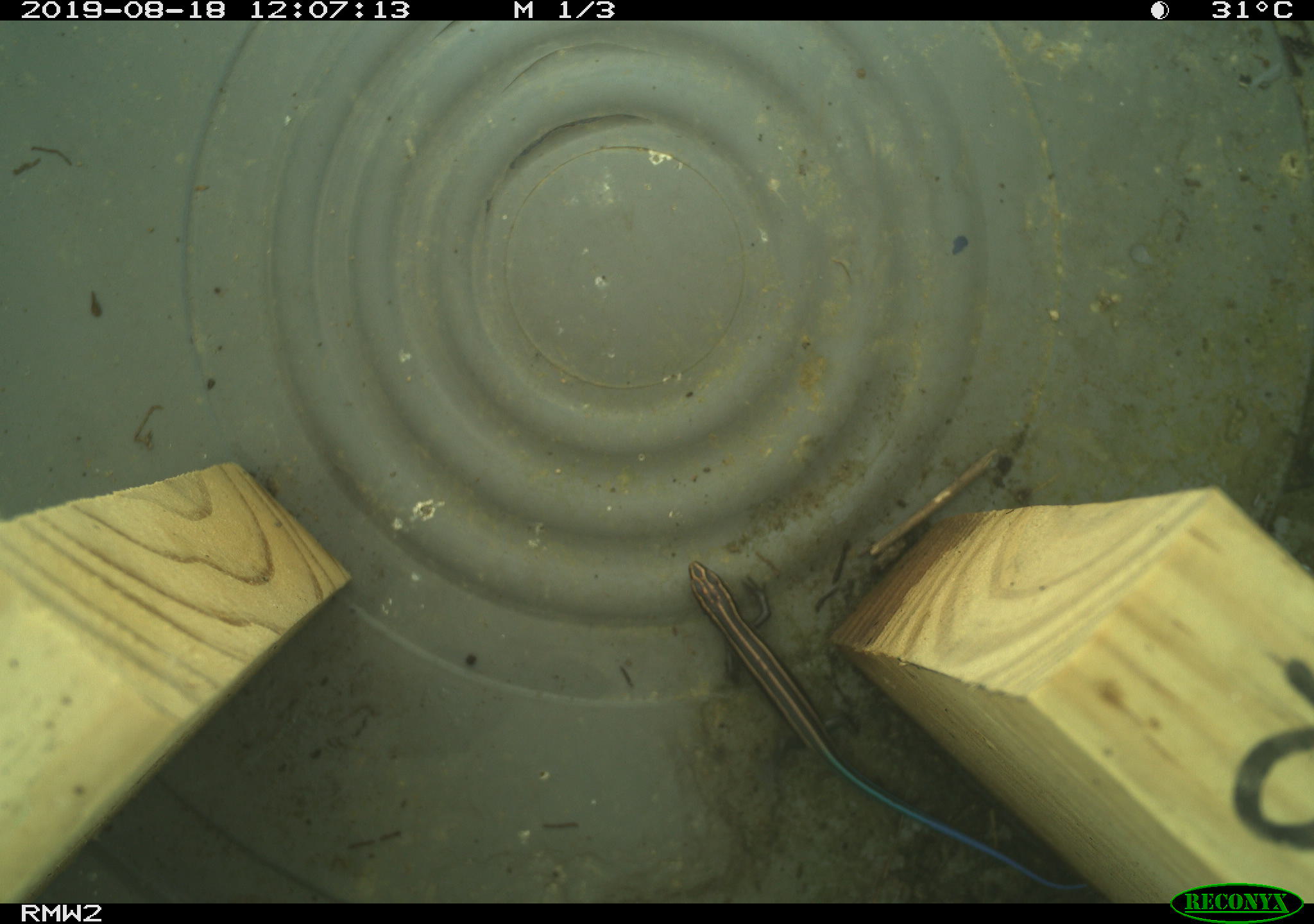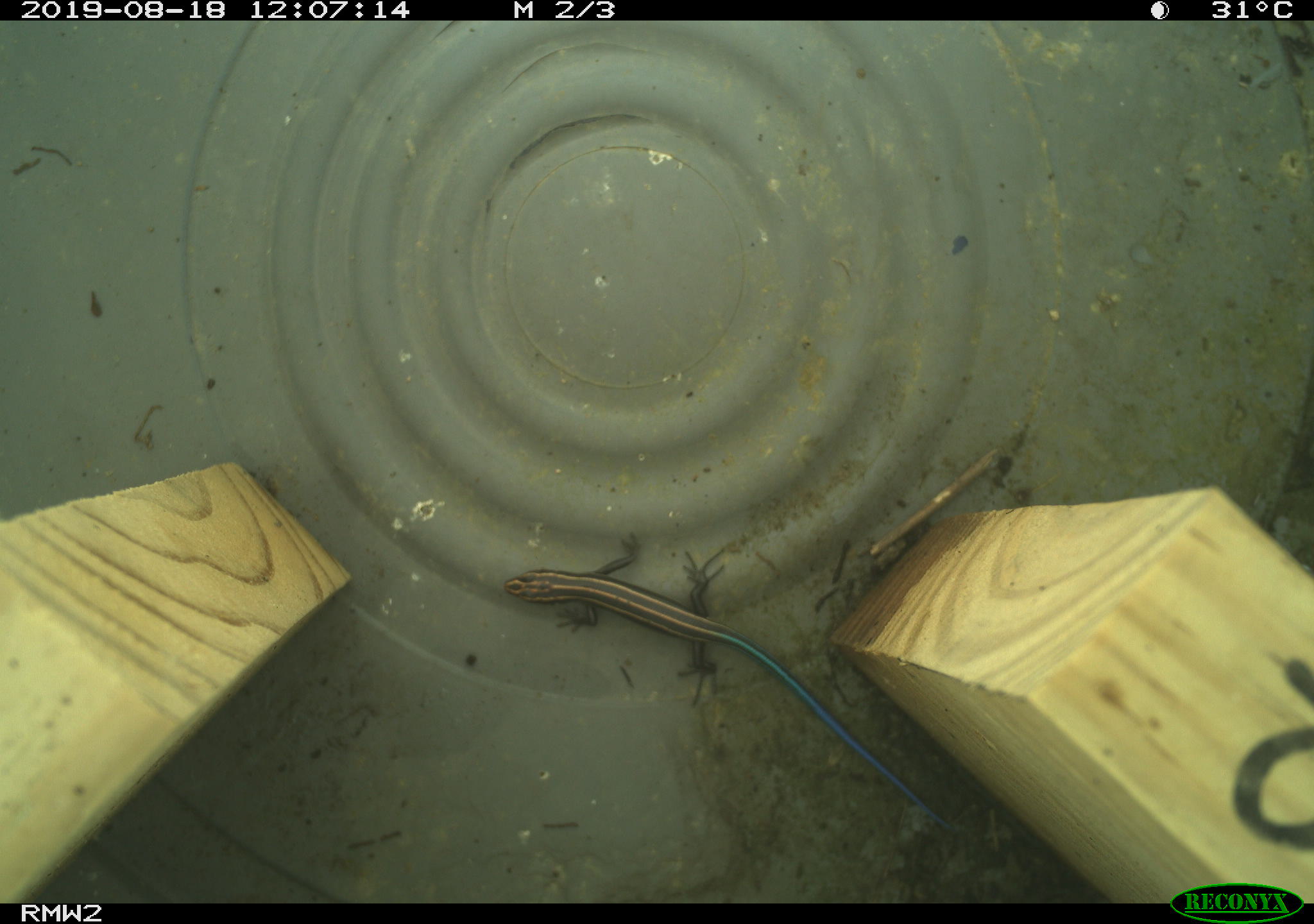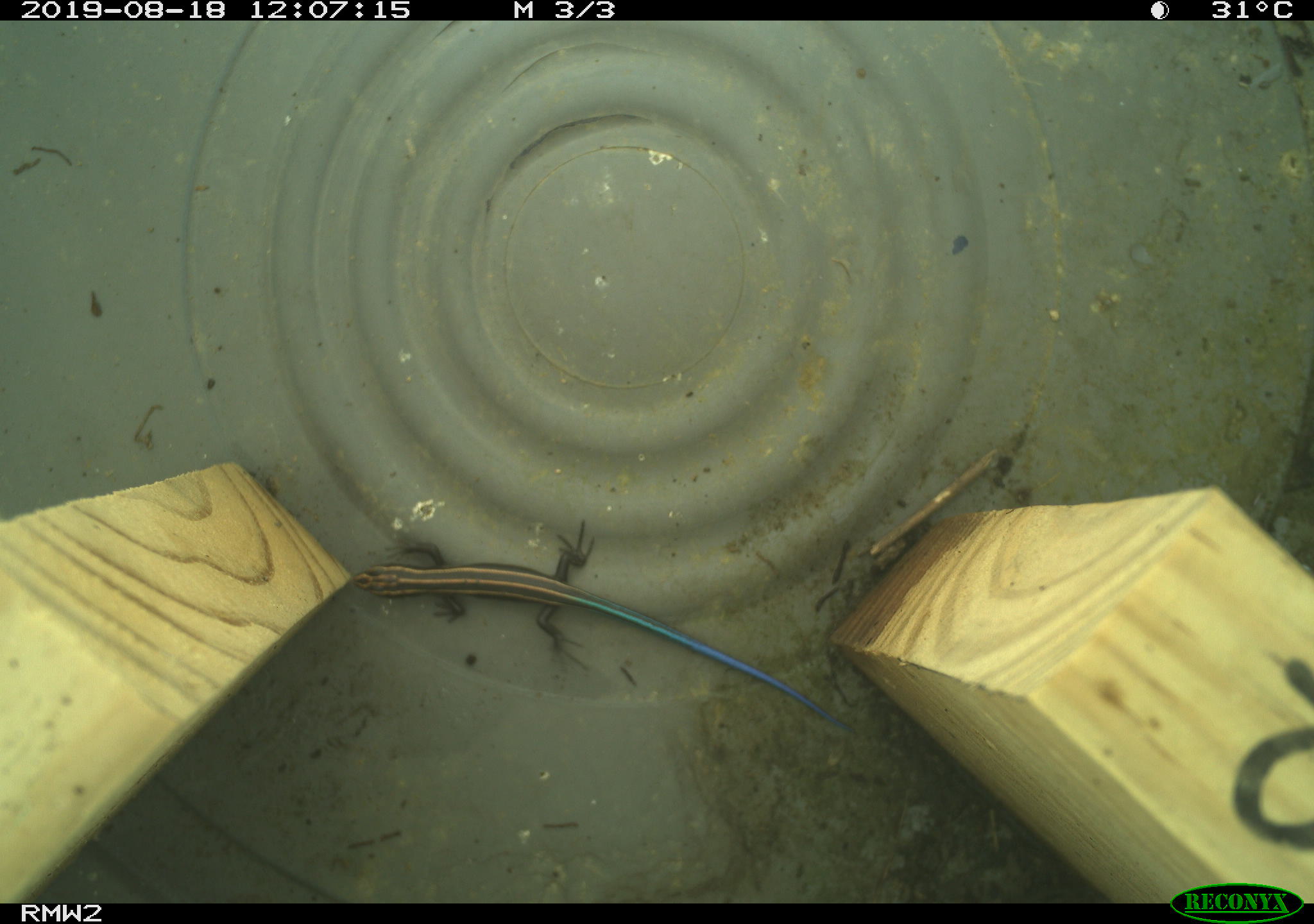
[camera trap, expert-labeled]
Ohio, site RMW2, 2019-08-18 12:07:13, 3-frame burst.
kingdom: Animalia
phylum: Chordata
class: Reptilia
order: Squamata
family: Scincidae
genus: Plestiodon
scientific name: Plestiodon fasciatus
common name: common five-lined skink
Common five-lined skink (Plestiodon fasciatus).